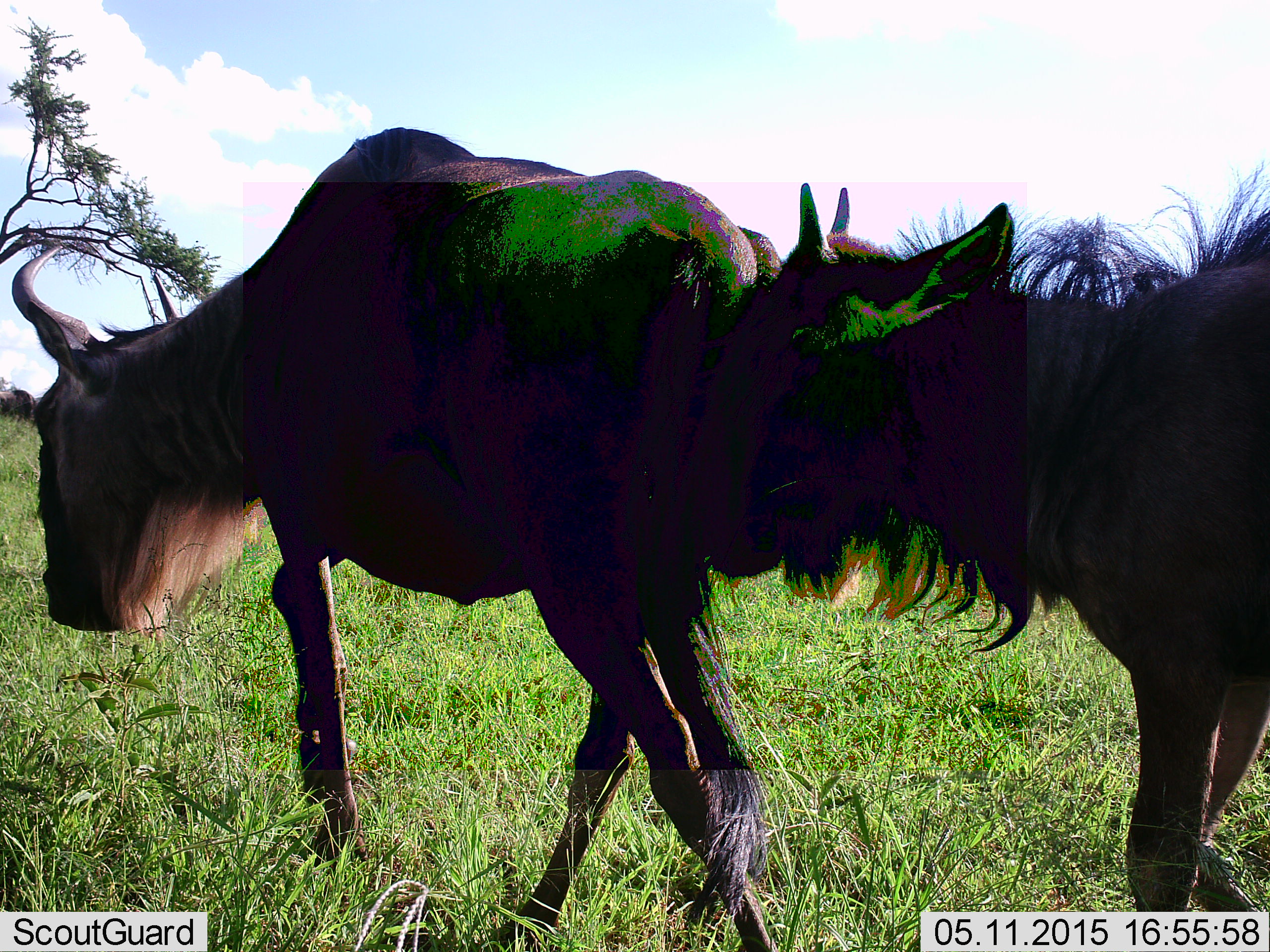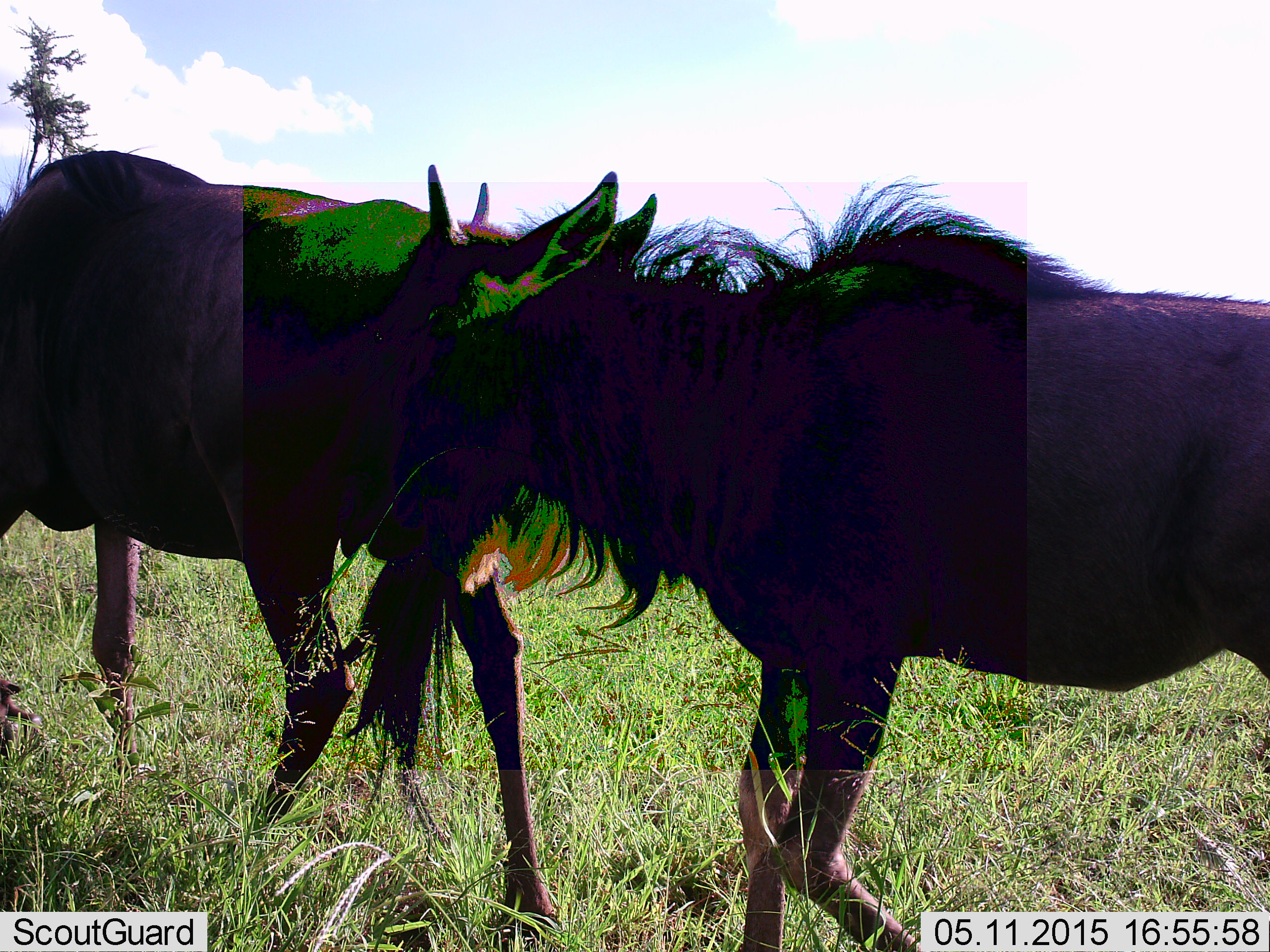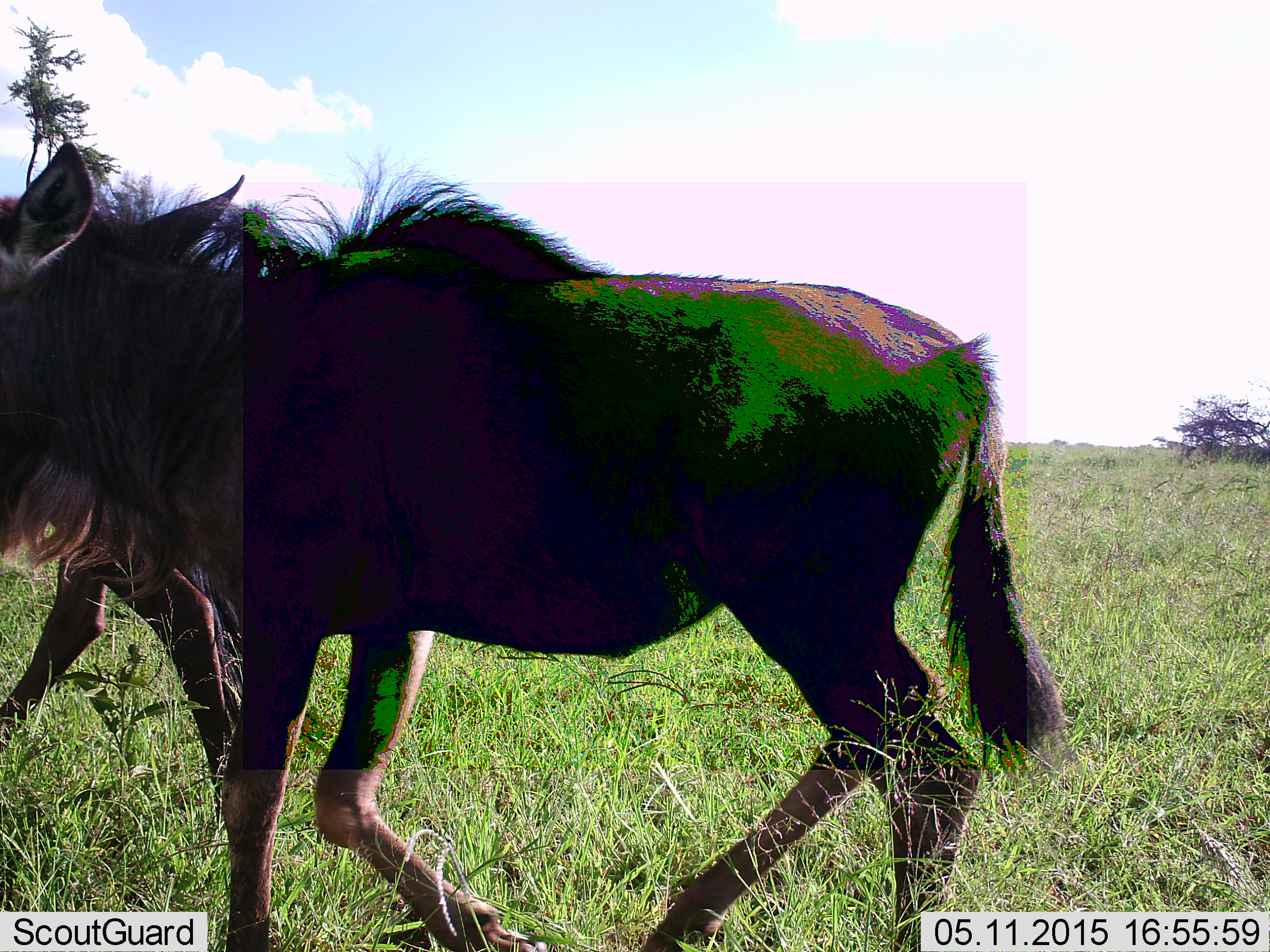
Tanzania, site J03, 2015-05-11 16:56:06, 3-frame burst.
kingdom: Animalia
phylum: Chordata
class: Mammalia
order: Artiodactyla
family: Bovidae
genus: Connochaetes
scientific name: Connochaetes taurinus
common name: blue wildebeest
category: wildebeest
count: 2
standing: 20%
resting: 0%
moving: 90%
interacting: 10%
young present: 20%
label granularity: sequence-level